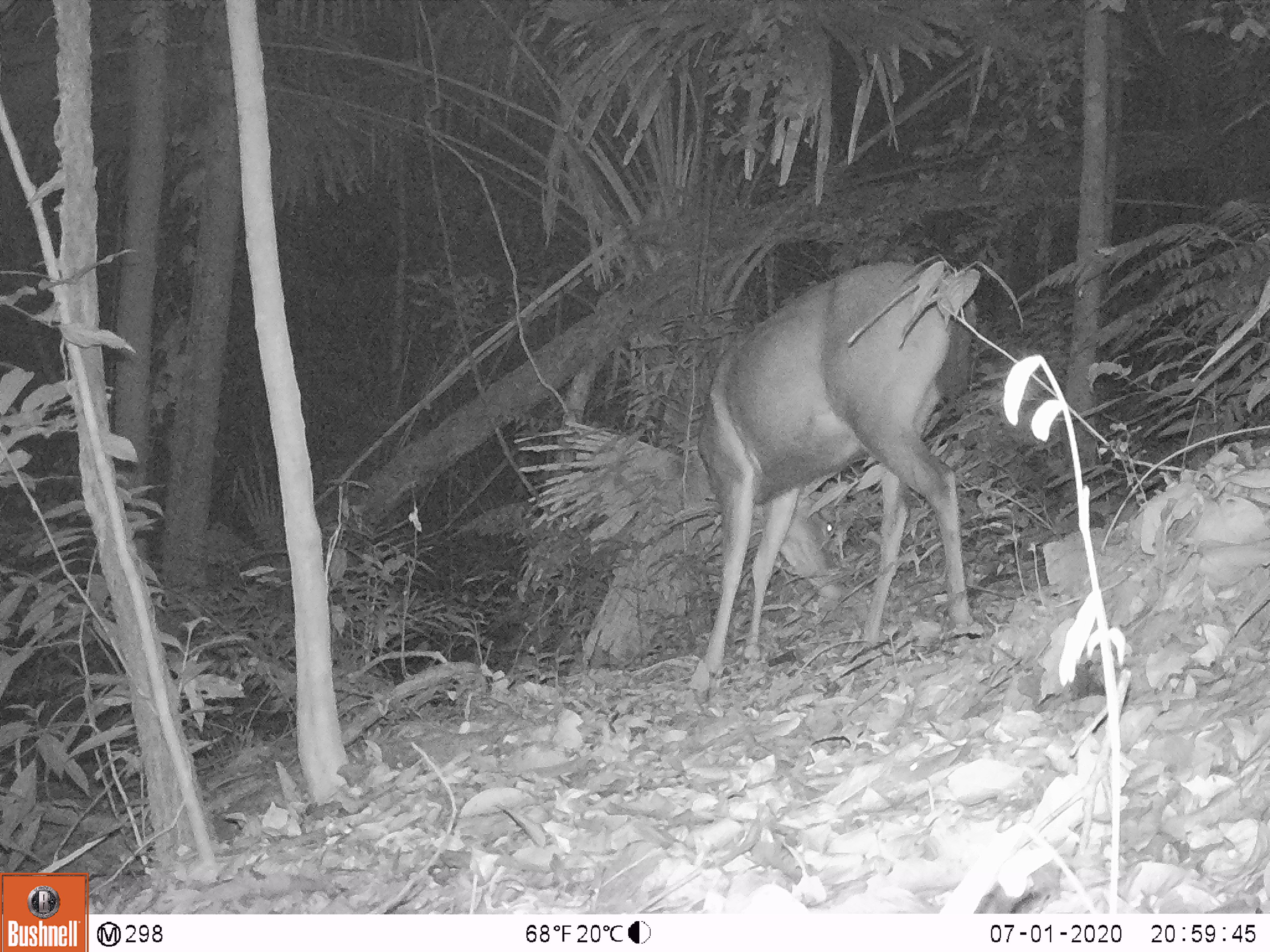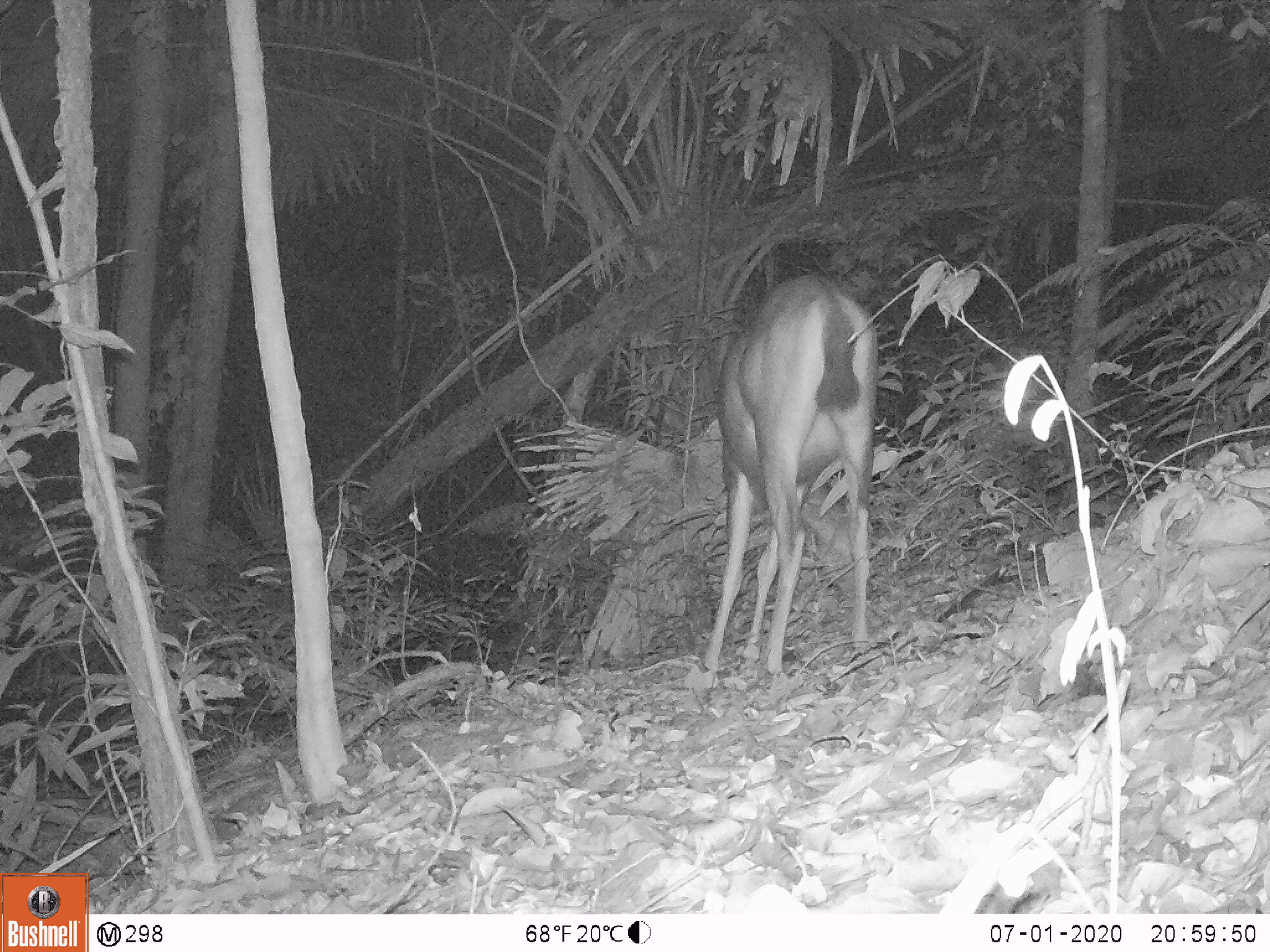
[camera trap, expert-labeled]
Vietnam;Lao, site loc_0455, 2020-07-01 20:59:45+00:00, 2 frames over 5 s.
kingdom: Animalia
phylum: Chordata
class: Mammalia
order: Artiodactyla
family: Cervidae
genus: Rusa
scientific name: Rusa unicolor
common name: sambar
Sambar (Rusa unicolor). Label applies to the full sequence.